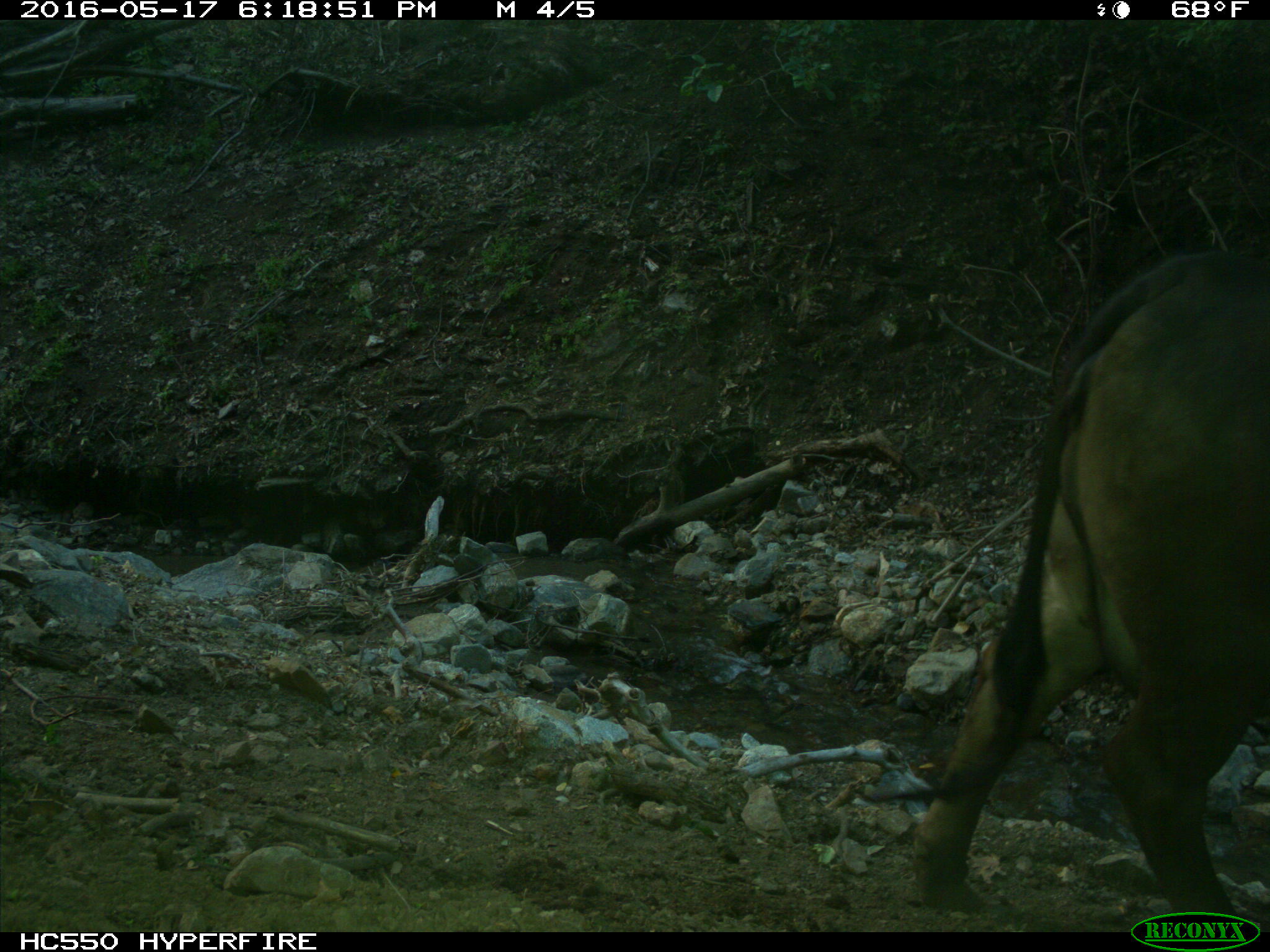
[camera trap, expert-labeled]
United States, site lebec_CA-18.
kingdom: Animalia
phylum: Chordata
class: Mammalia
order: Artiodactyla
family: Bovidae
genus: Bos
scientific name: Bos taurus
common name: domestic cow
Bos taurus (domestic cow).